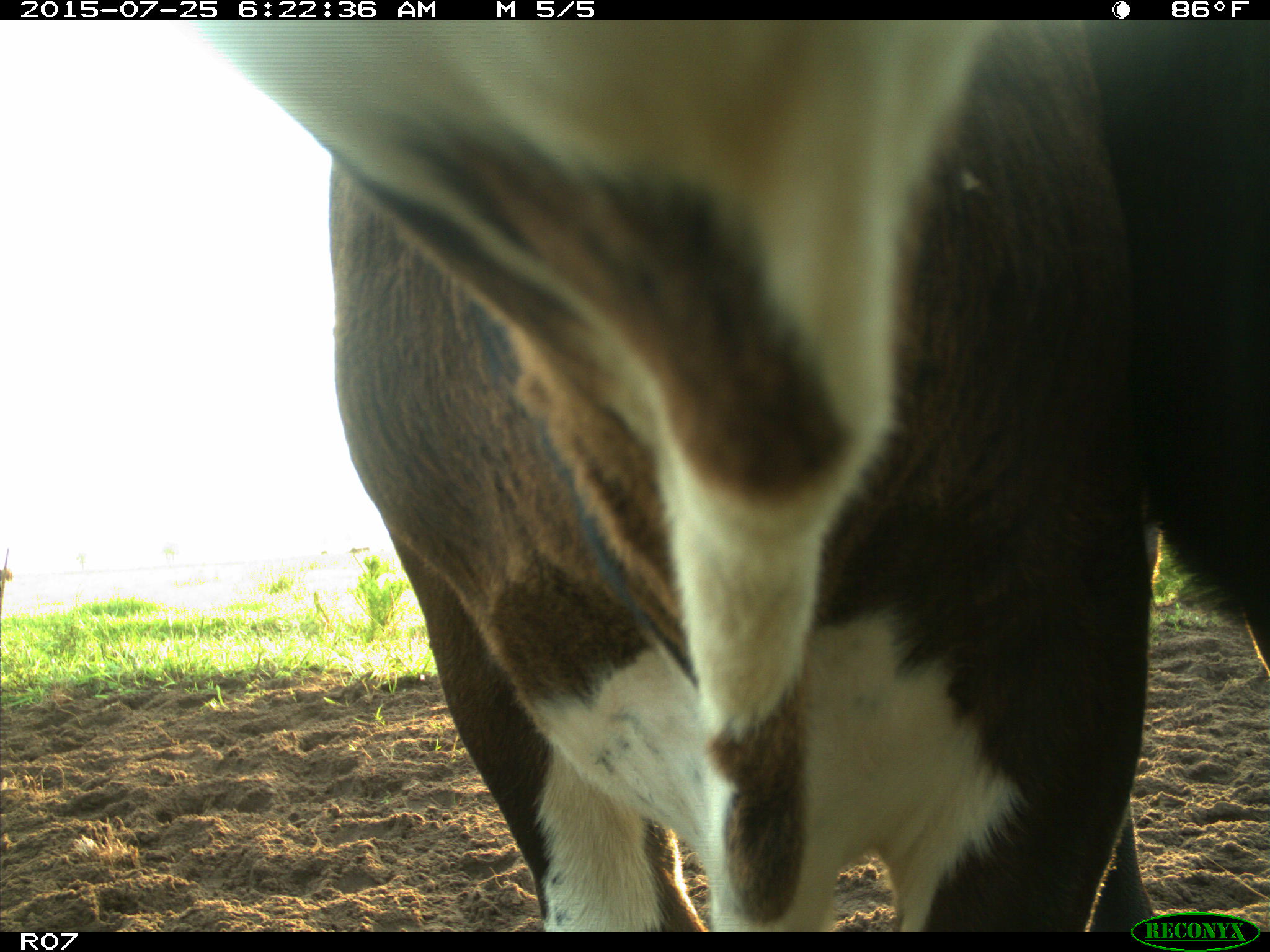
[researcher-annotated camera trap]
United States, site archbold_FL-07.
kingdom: Animalia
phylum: Chordata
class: Mammalia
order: Artiodactyla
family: Bovidae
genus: Bos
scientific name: Bos taurus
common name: domestic cow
Bos taurus (domestic cow).